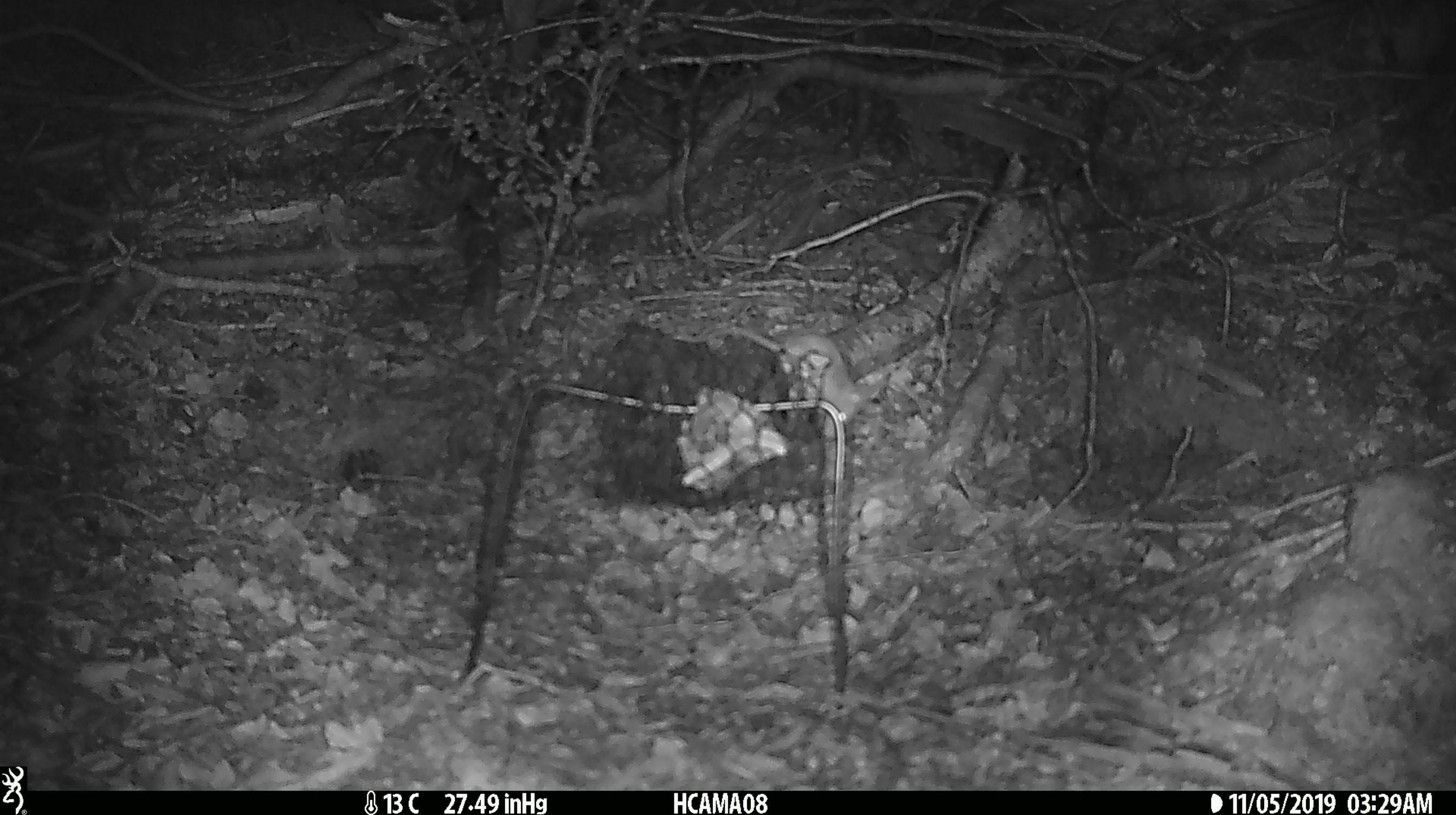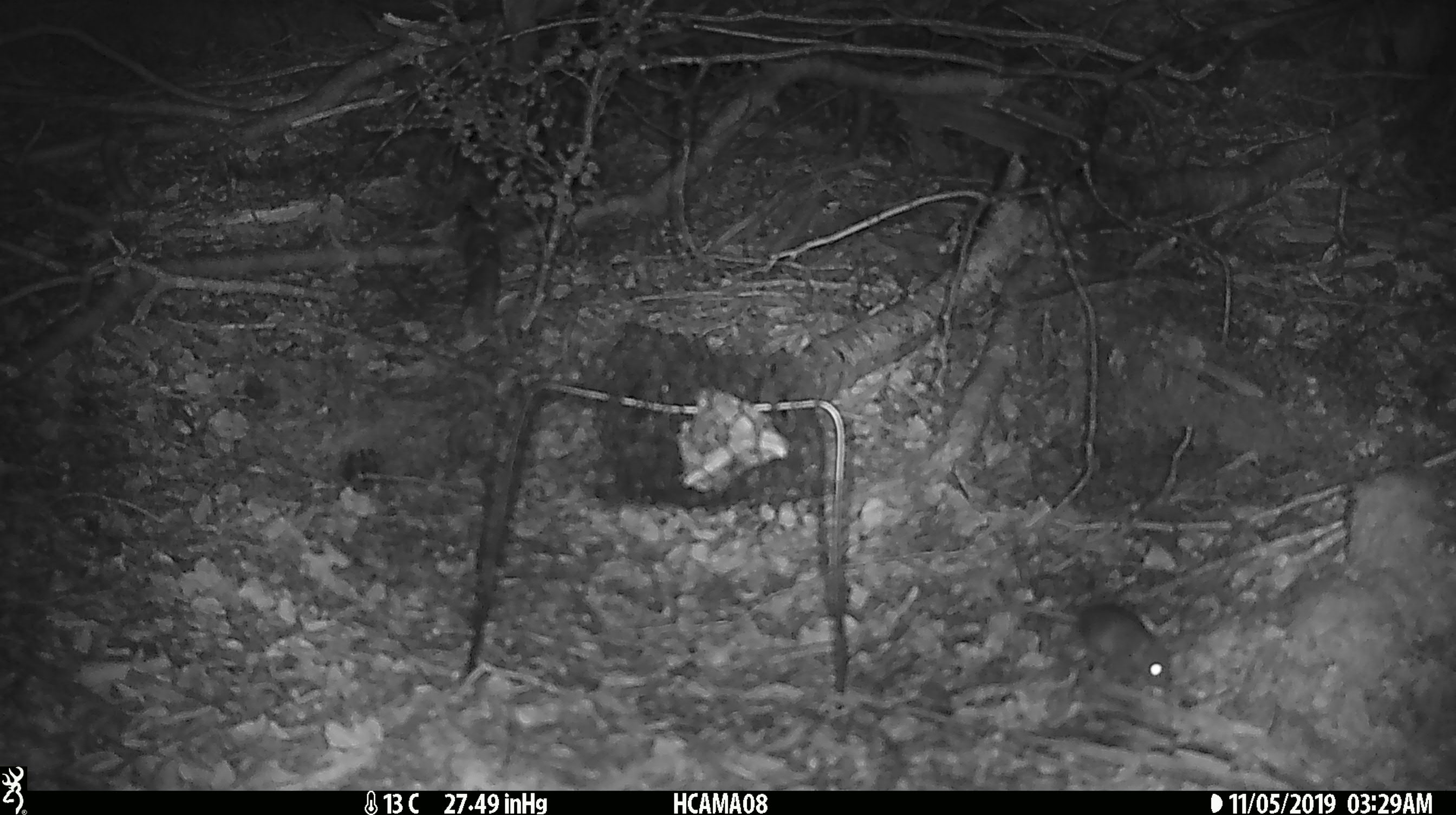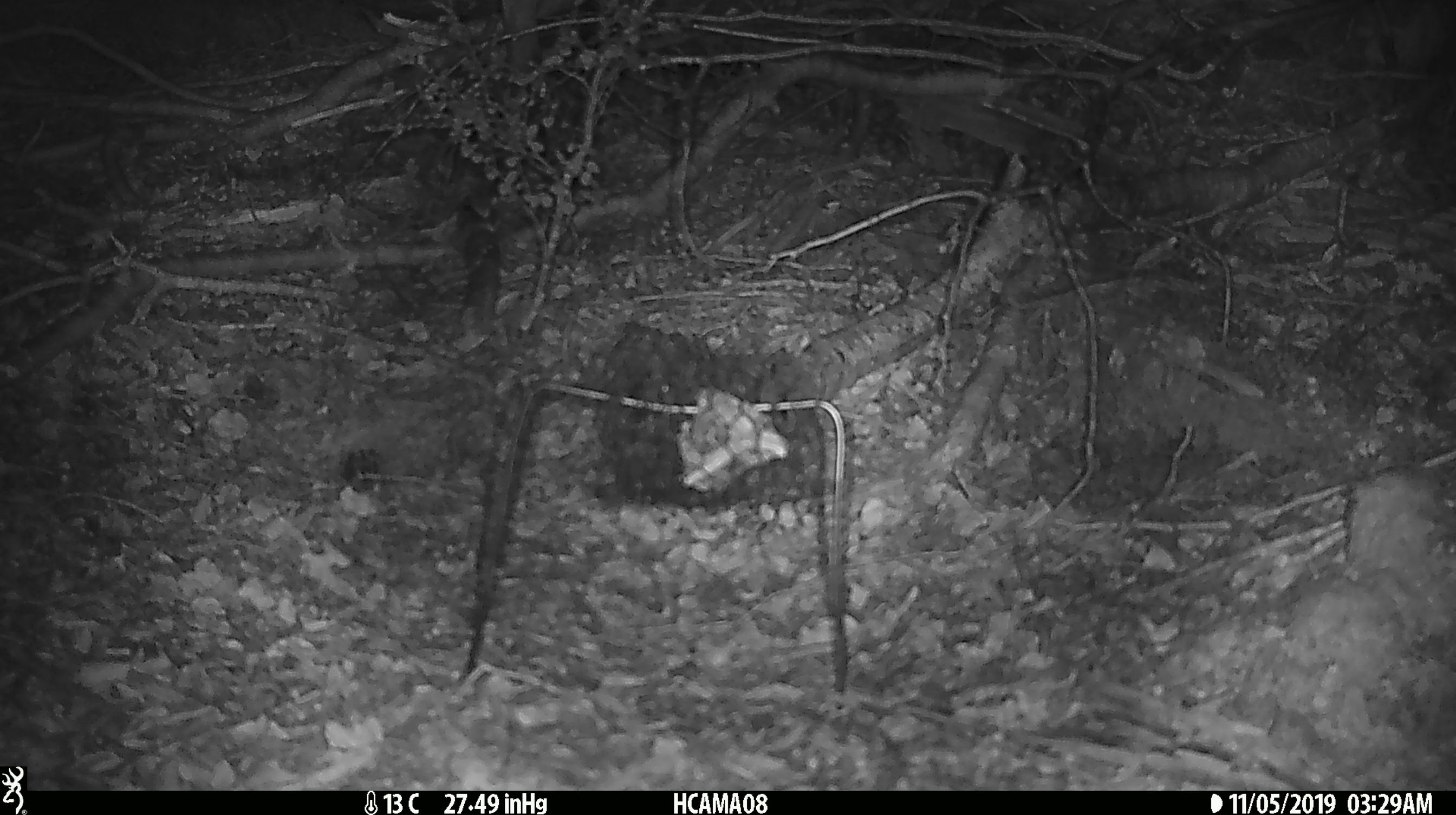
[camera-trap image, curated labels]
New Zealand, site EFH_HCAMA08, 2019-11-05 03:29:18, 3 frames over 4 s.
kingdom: Animalia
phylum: Chordata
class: Mammalia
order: Rodentia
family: Muridae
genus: Mus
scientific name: Mus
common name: mouse